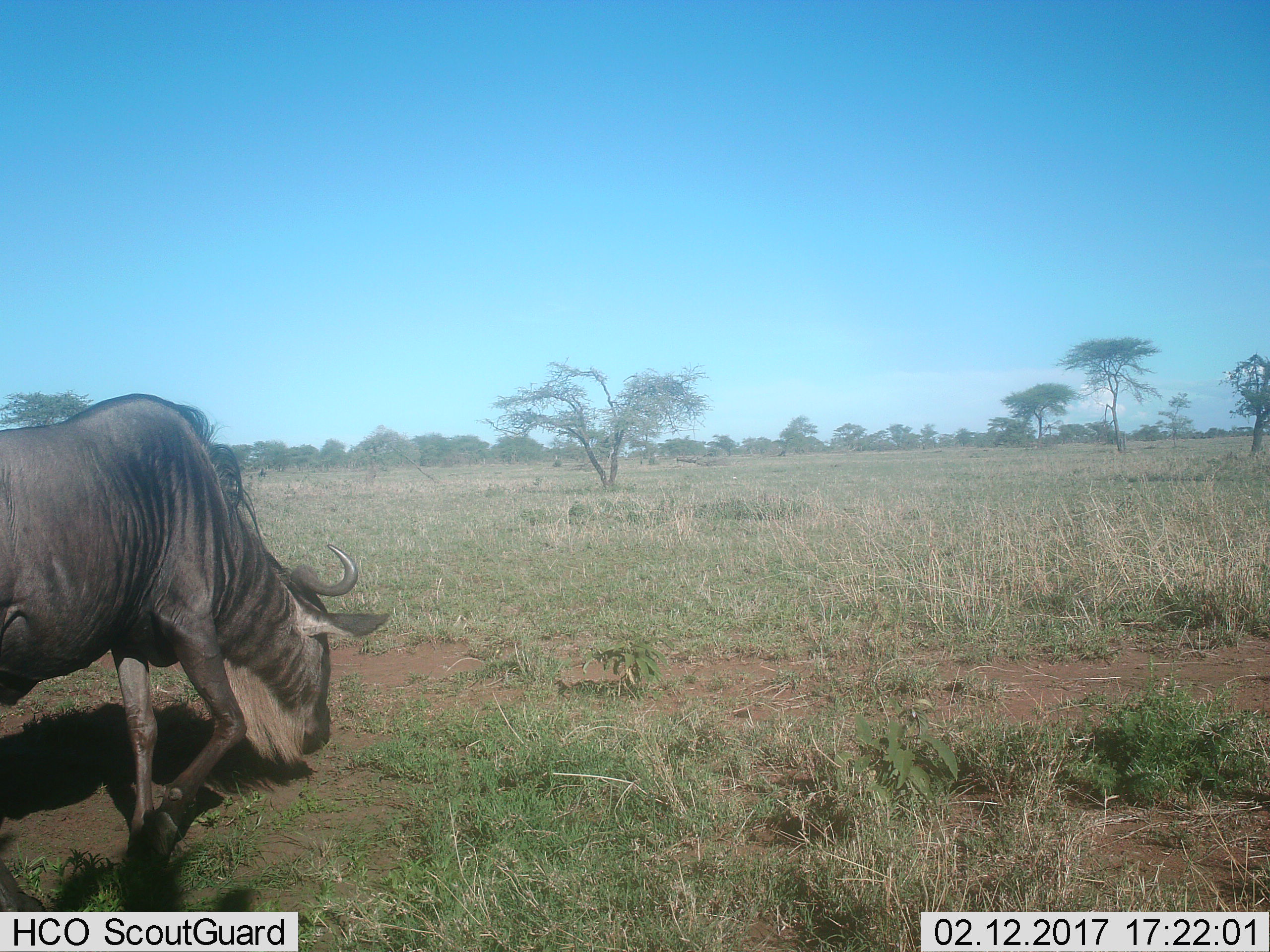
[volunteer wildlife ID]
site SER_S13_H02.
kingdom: Animalia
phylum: Chordata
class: Mammalia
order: Artiodactyla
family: Bovidae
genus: Connochaetes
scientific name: Connochaetes taurinus taurinus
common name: blue wildebeest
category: wildebeestblue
Wildebeestblue (blue wildebeest) (Connochaetes taurinus taurinus), count 1. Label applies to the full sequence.